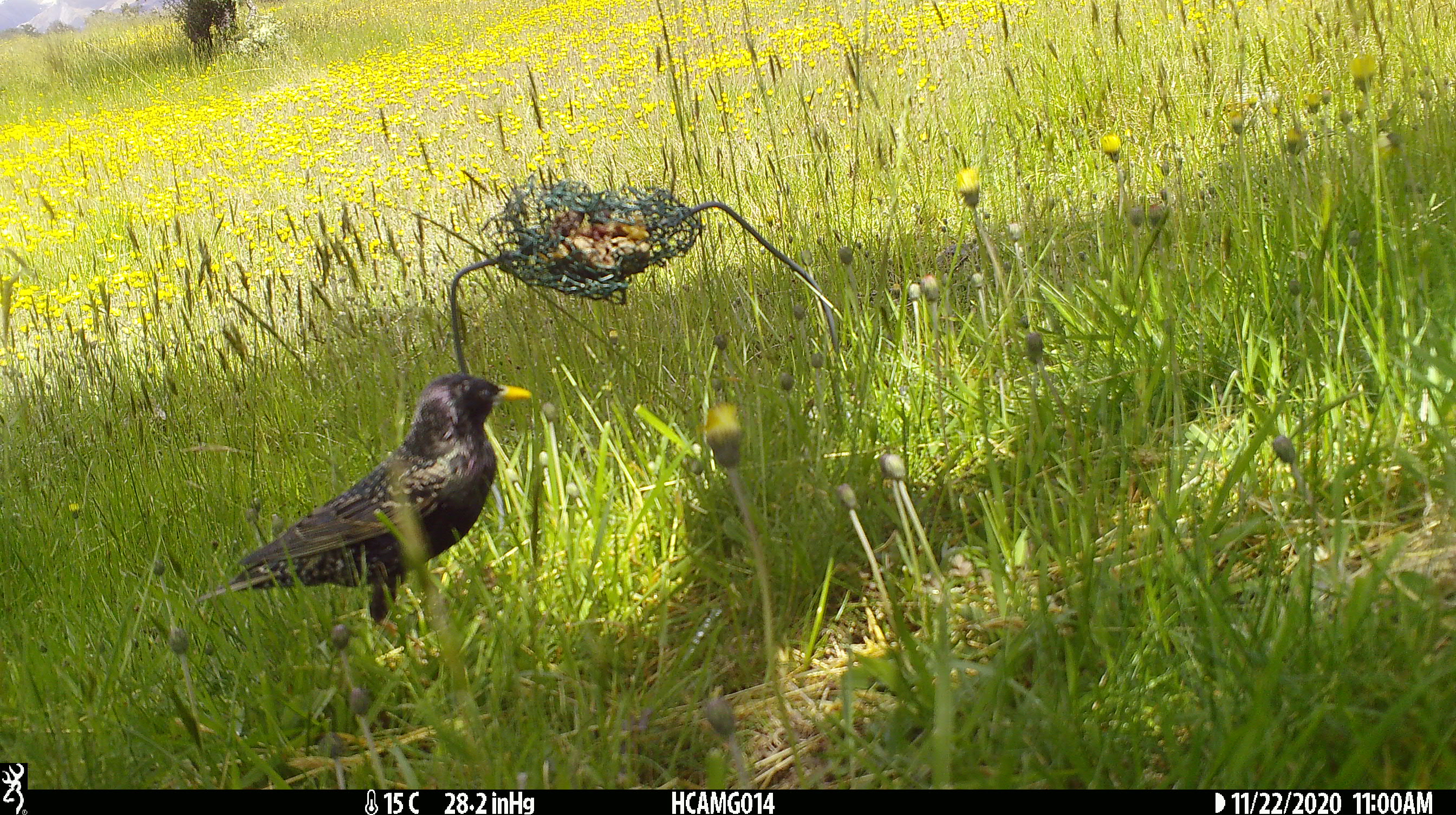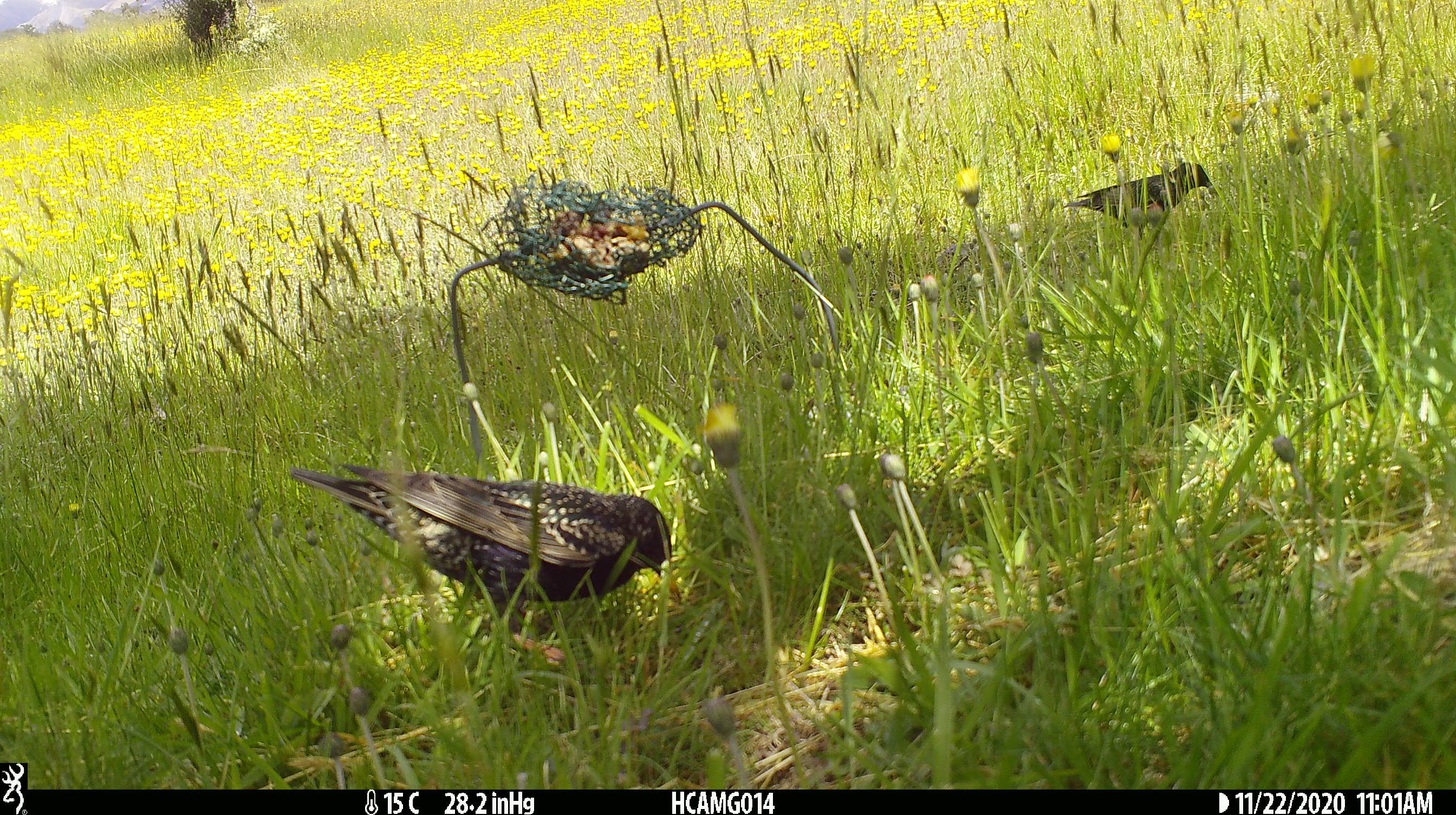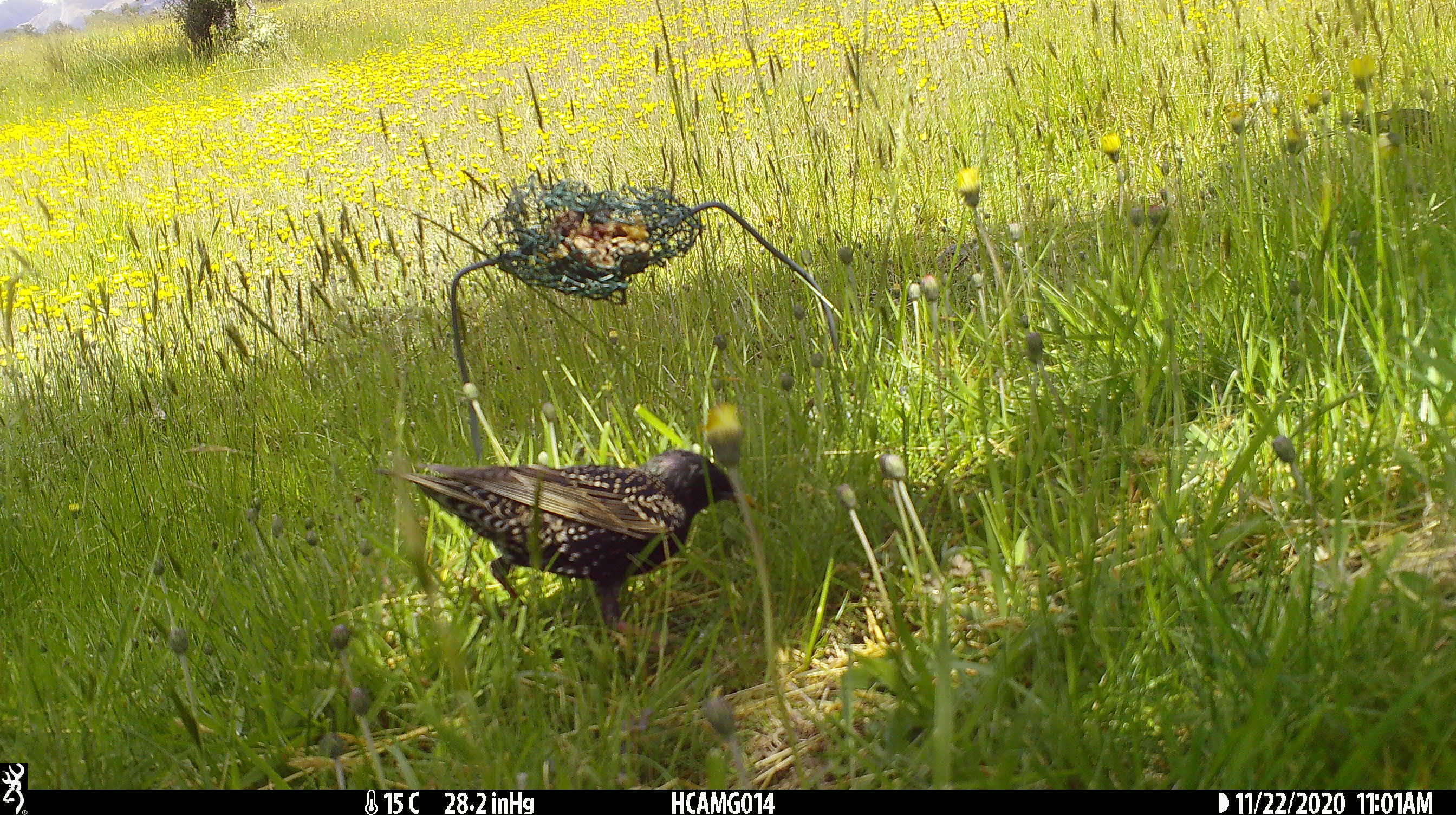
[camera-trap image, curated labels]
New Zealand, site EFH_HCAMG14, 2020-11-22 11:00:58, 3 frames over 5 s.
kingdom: Animalia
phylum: Chordata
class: Aves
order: Passeriformes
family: Sturnidae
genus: Sturnus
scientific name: Sturnus vulgaris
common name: european starling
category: starling